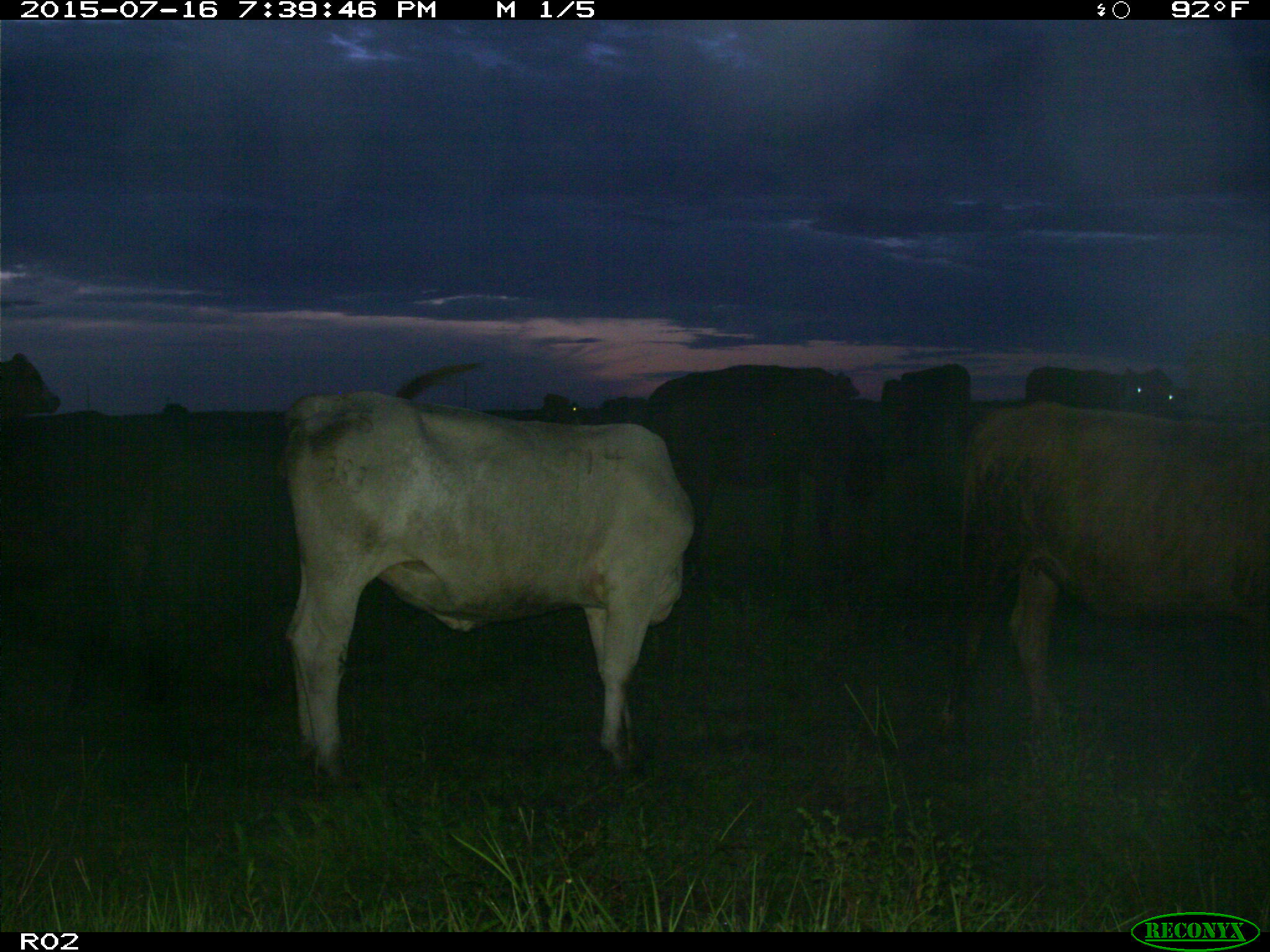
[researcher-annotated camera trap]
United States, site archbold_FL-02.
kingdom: Animalia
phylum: Chordata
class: Mammalia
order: Artiodactyla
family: Bovidae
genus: Bos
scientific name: Bos taurus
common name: domestic cow